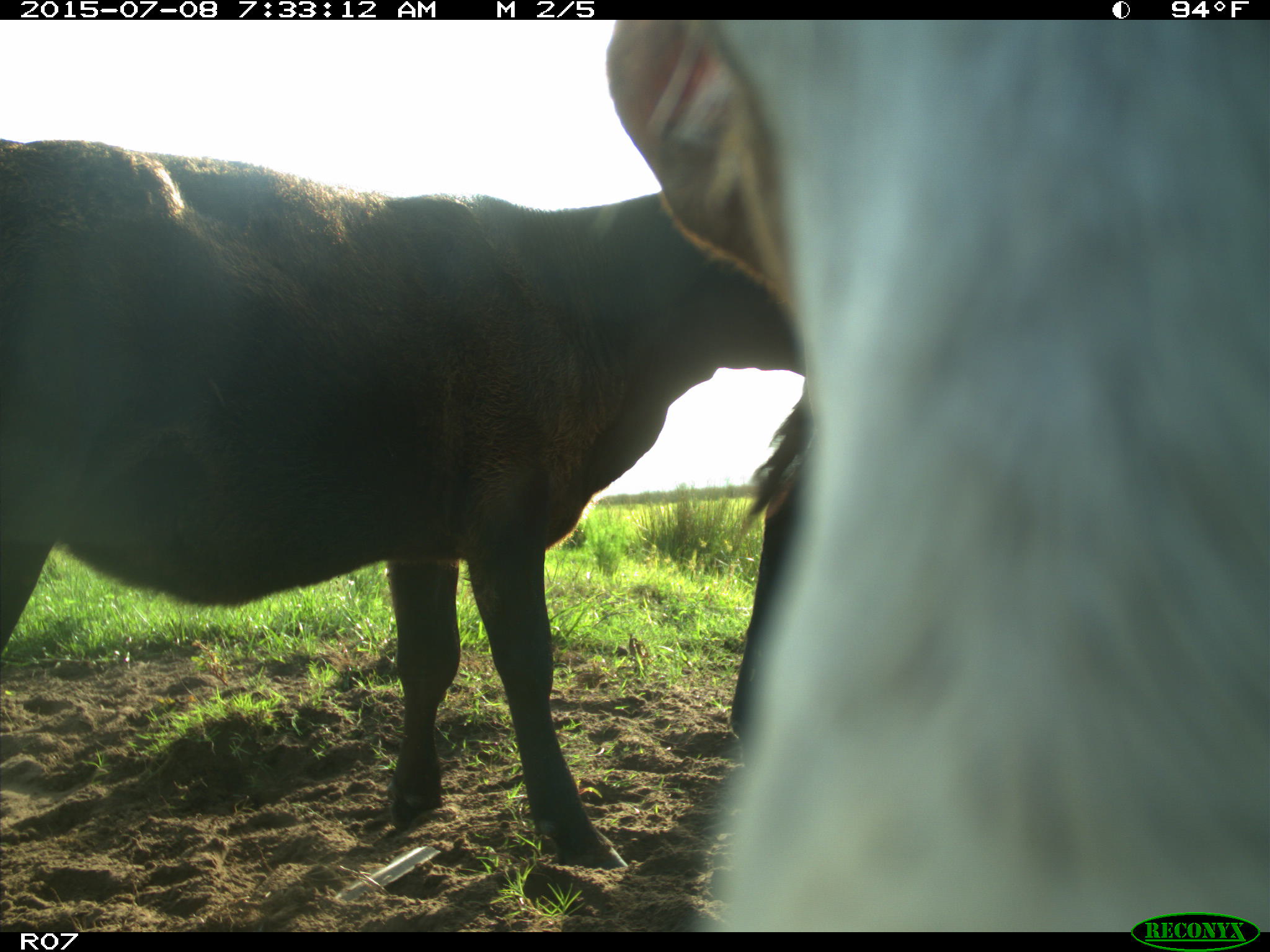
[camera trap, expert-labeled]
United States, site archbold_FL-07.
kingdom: Animalia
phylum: Chordata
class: Mammalia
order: Artiodactyla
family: Bovidae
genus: Bos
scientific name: Bos taurus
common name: domestic cow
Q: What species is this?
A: Bos taurus (domestic cow).